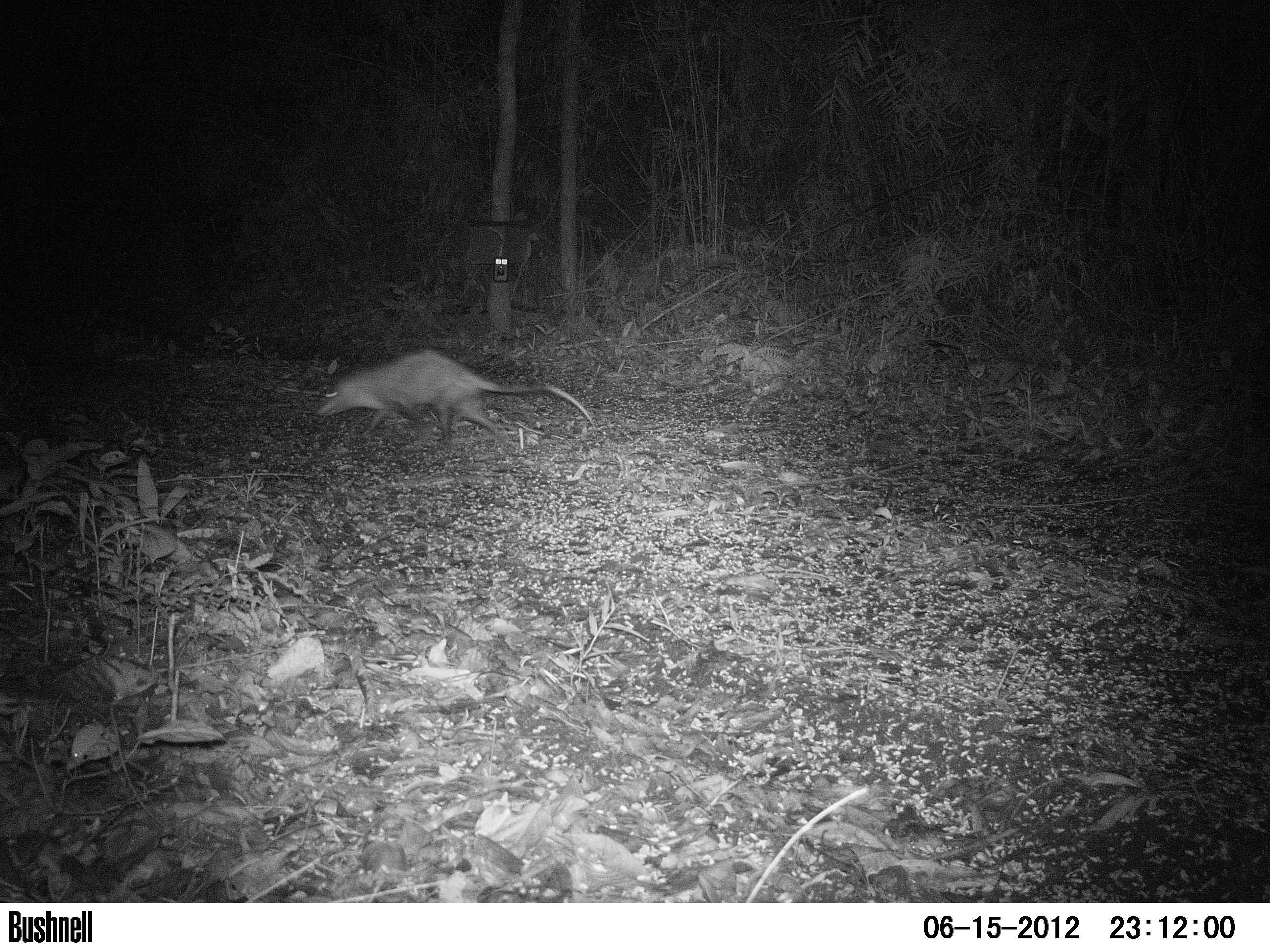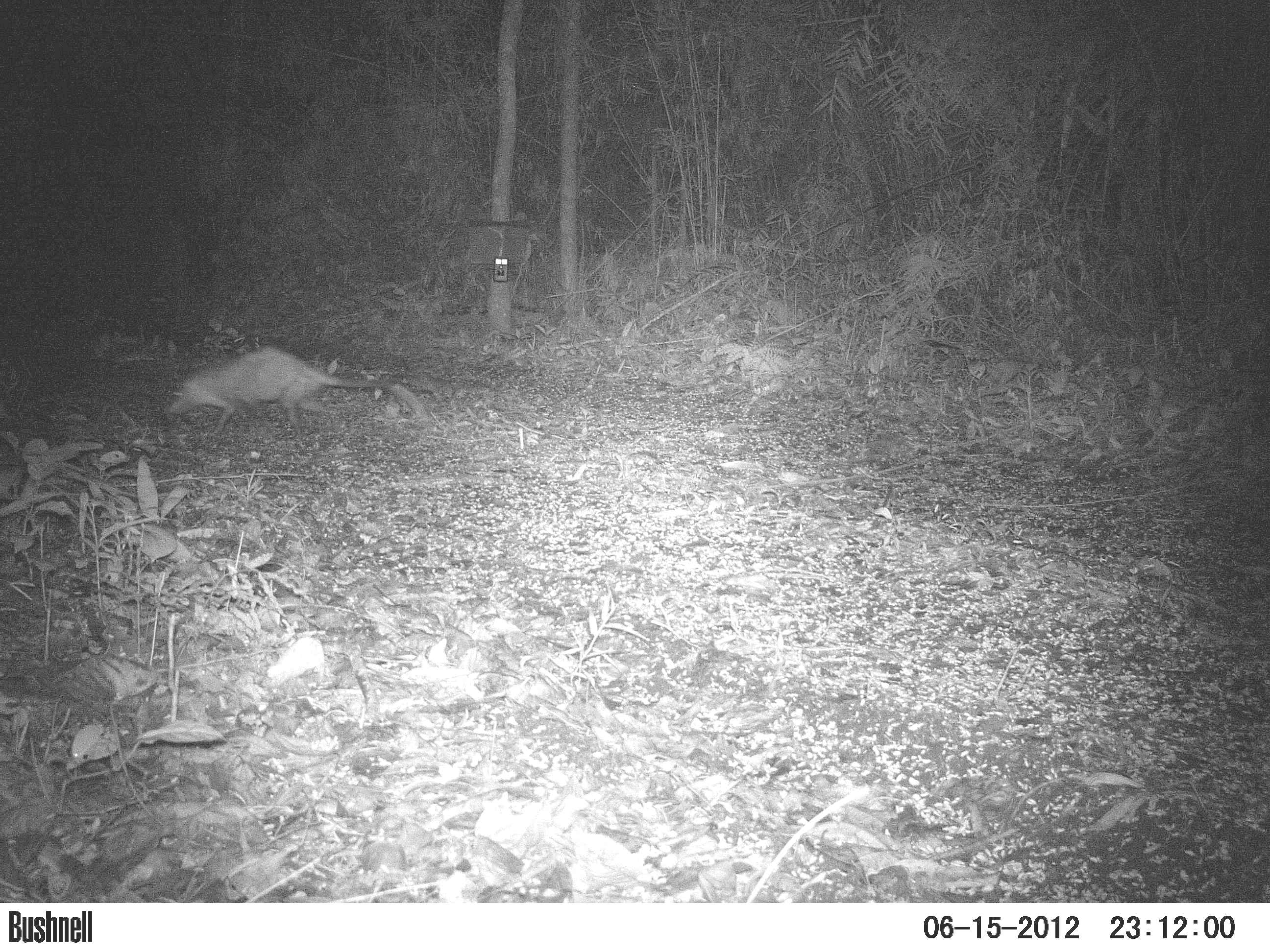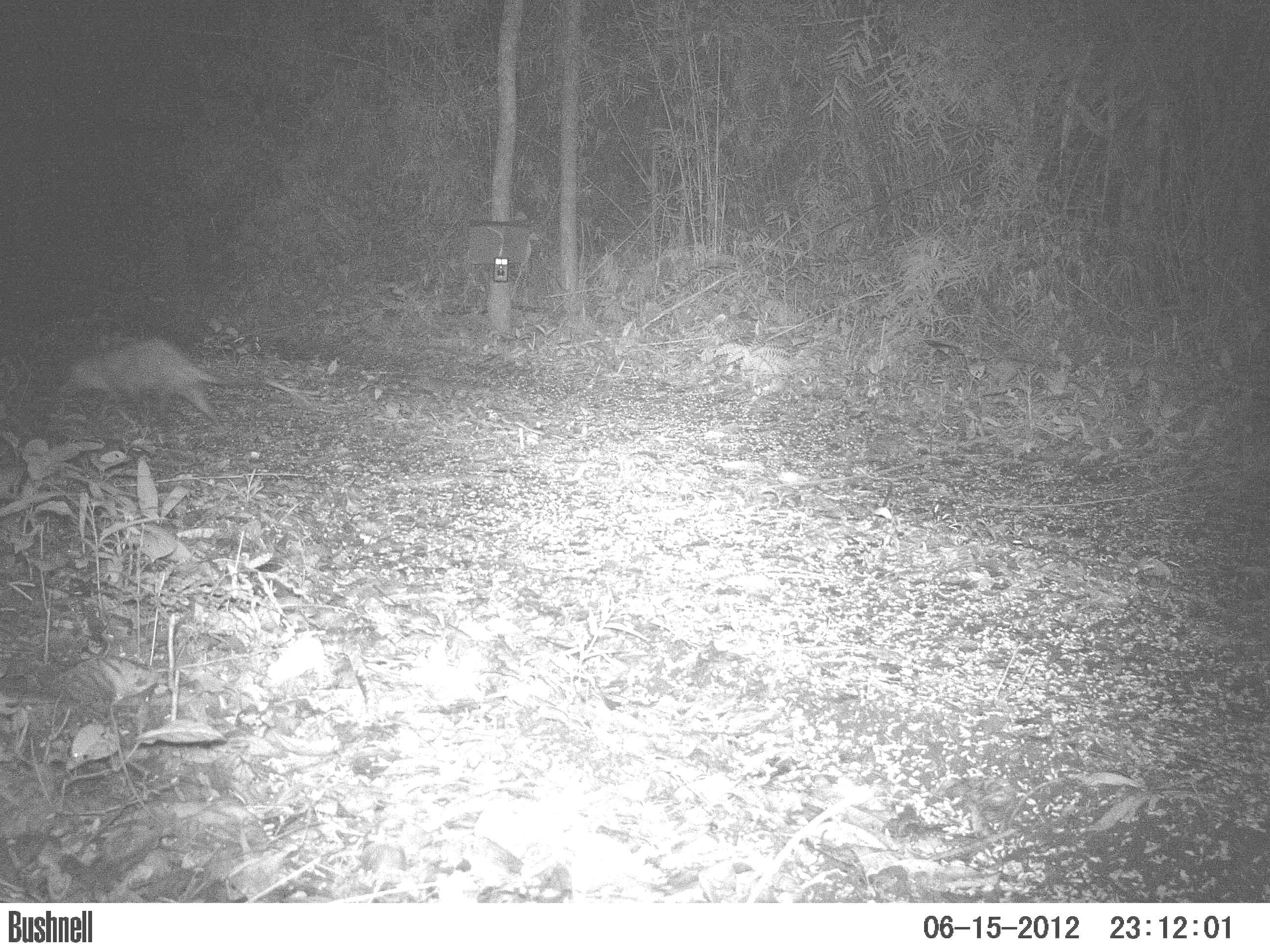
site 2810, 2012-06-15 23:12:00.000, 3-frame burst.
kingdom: Animalia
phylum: Chordata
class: Aves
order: Galliformes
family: Phasianidae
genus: Meleagris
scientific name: Meleagris ocellata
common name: ocellated turkey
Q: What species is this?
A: Meleagris ocellata (ocellated turkey).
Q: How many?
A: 3.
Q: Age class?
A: Adult.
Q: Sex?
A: Female.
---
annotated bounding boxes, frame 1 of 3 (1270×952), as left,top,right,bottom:
meleagris ocellata: 312,348,597,451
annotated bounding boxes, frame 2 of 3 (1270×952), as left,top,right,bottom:
meleagris ocellata: 164,344,424,434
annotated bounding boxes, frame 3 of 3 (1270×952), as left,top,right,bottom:
meleagris ocellata: 60,338,309,425